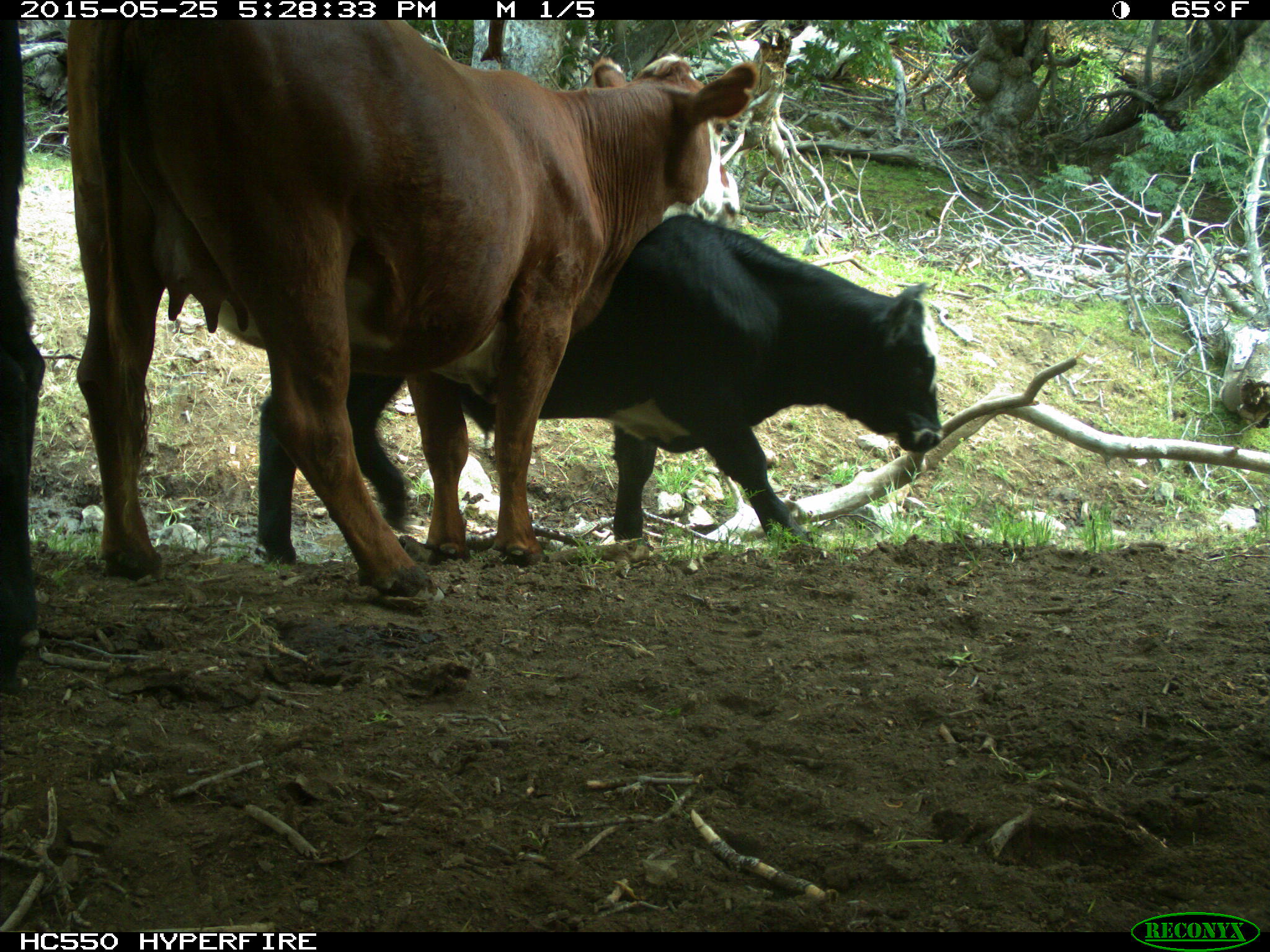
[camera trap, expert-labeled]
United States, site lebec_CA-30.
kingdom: Animalia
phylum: Chordata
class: Mammalia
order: Artiodactyla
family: Bovidae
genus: Bos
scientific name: Bos taurus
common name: domestic cow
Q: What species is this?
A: Bos taurus (domestic cow).